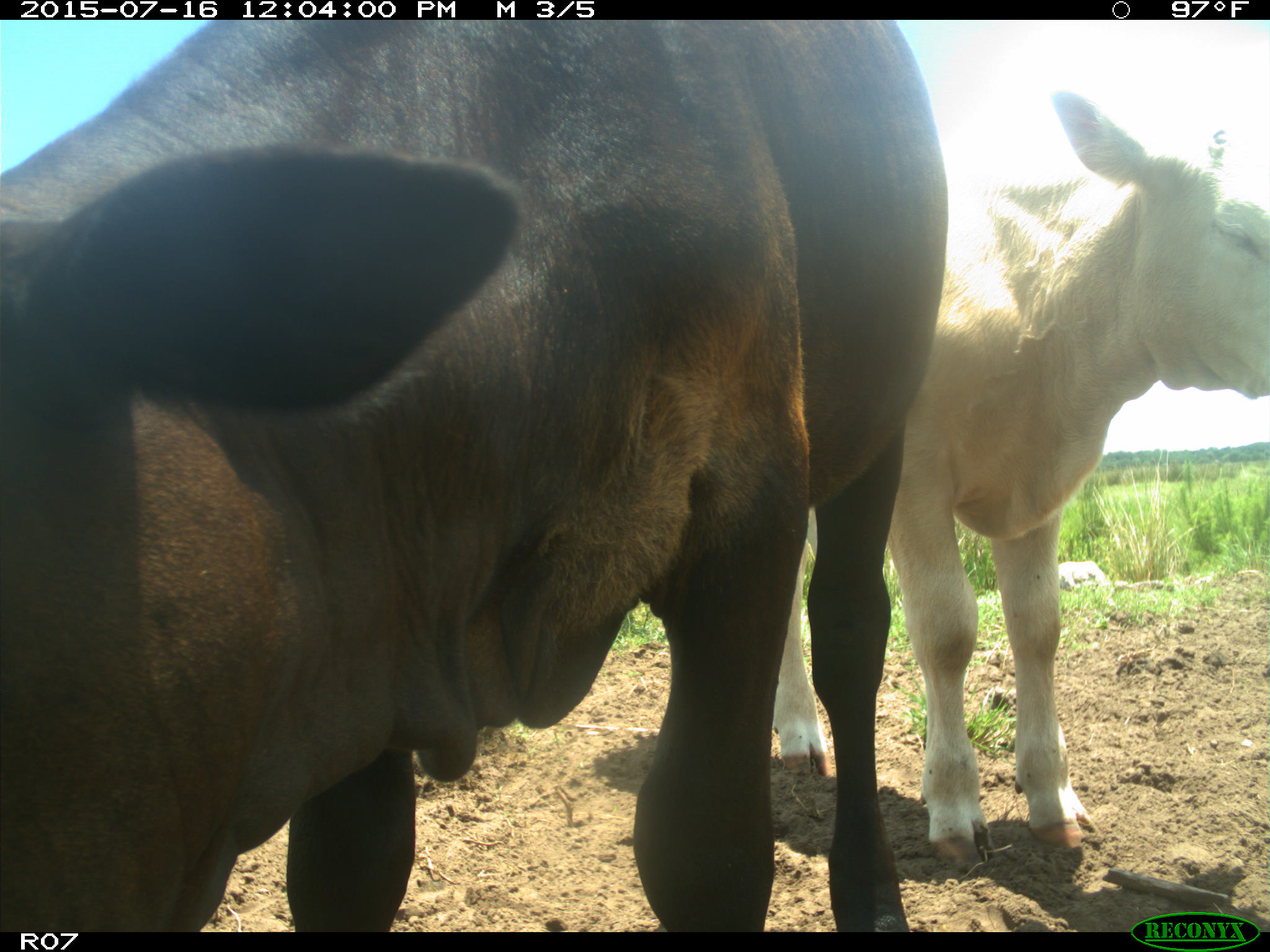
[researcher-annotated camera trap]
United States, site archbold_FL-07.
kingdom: Animalia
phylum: Chordata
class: Mammalia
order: Artiodactyla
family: Bovidae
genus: Bos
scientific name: Bos taurus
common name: domestic cow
Bos taurus (domestic cow).